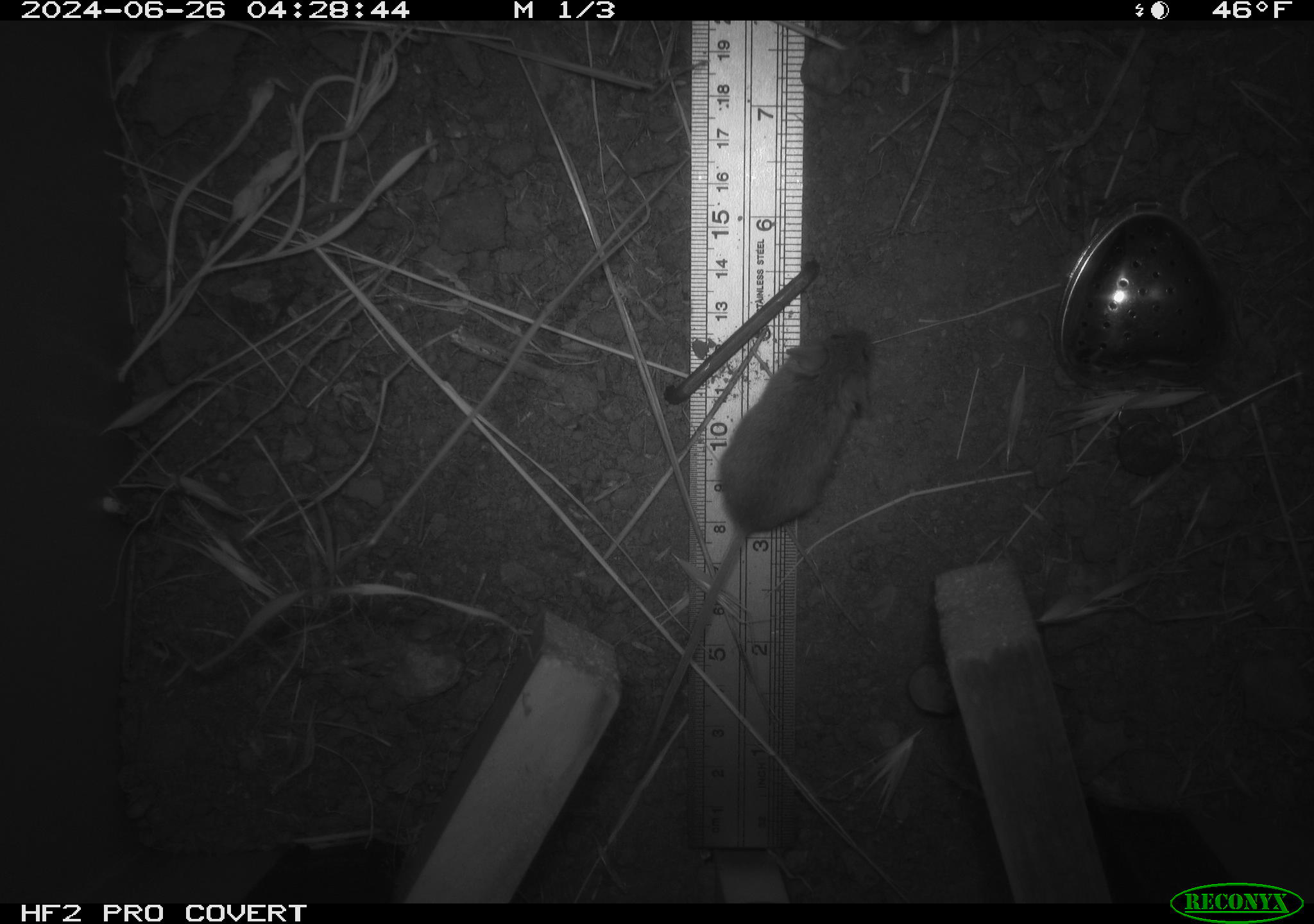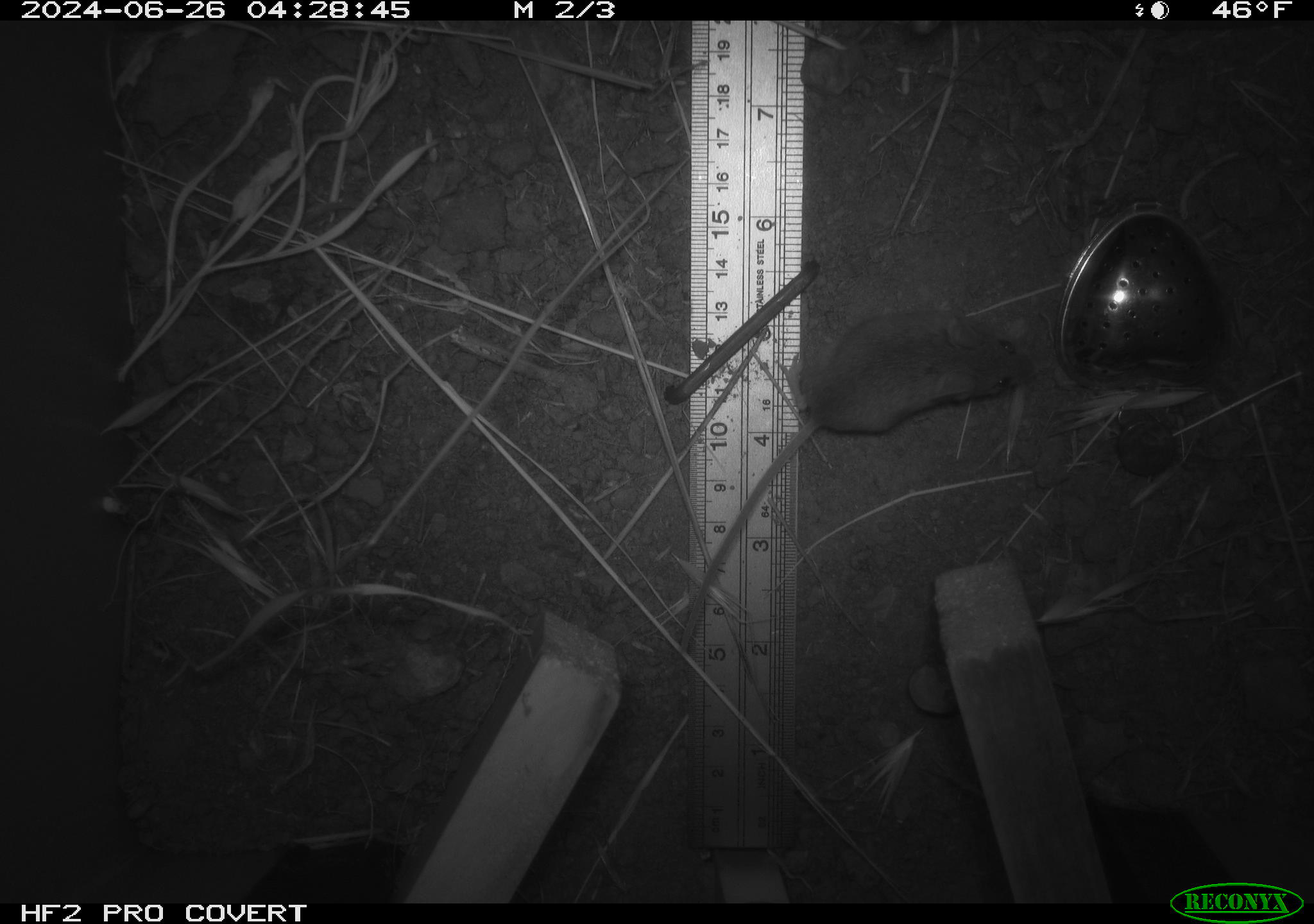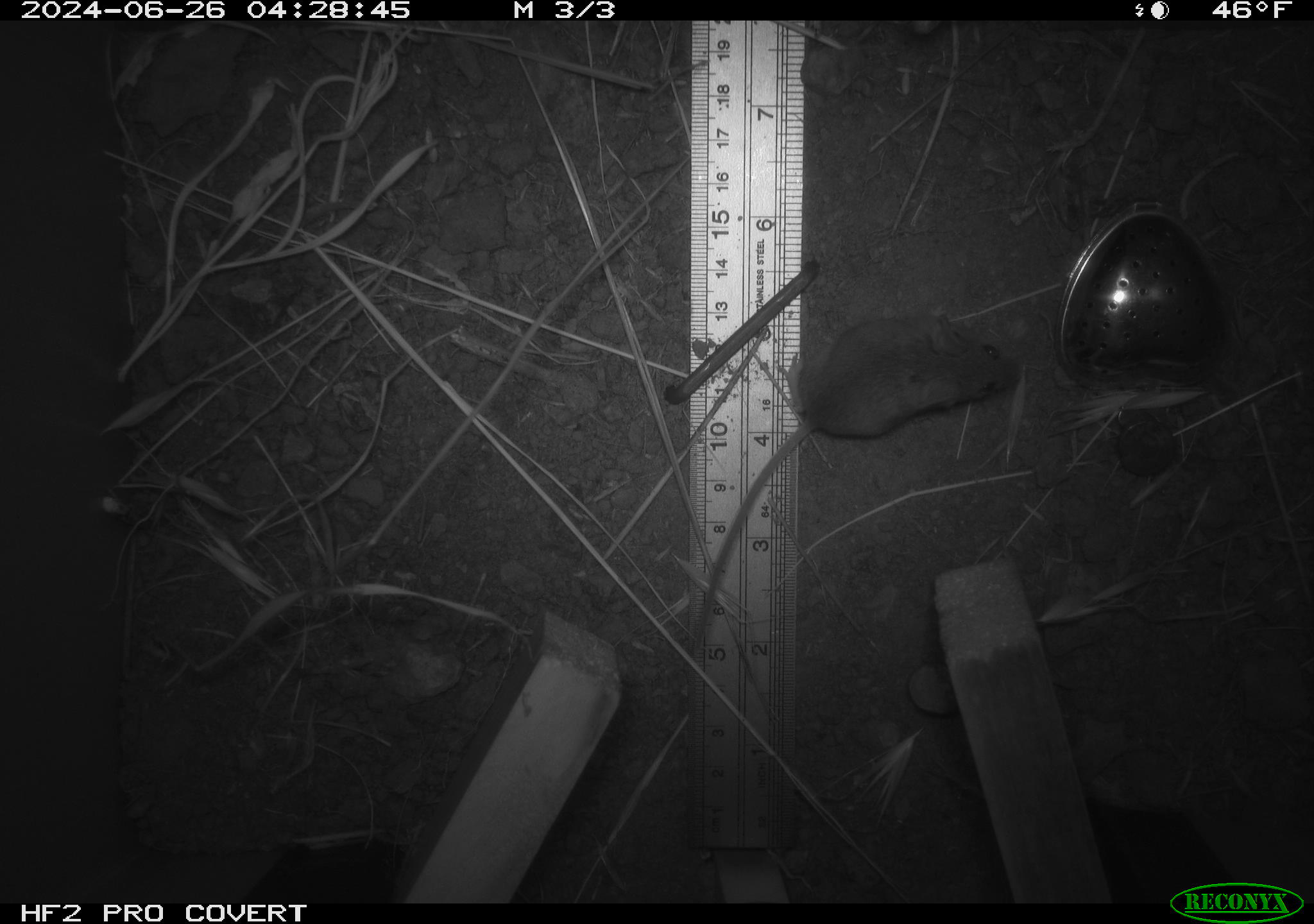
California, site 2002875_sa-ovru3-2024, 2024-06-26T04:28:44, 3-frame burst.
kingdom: Animalia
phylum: Chordata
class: Mammalia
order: Rodentia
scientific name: Rodentia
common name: mouse species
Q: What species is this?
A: Mouse species (Rodentia).